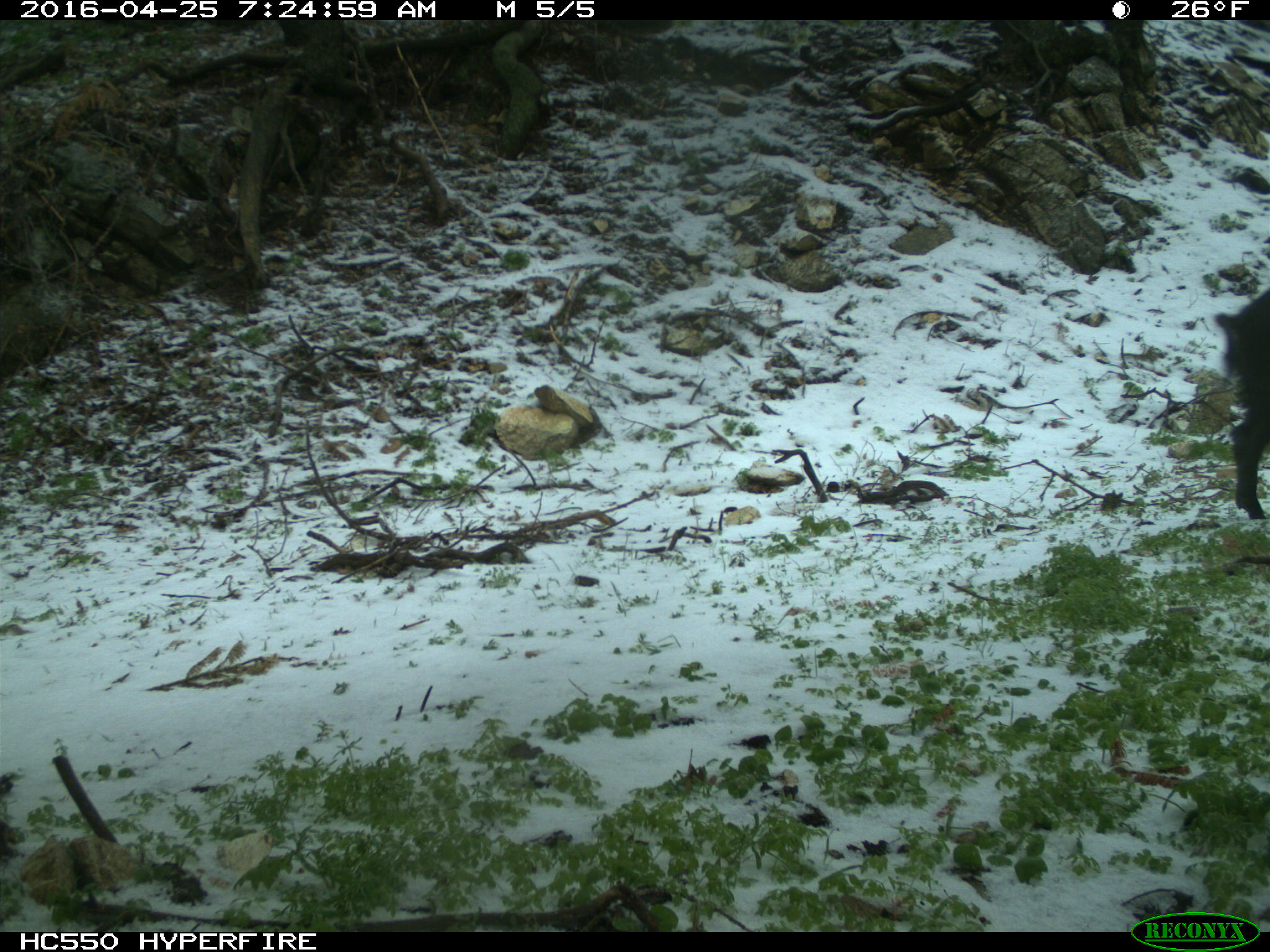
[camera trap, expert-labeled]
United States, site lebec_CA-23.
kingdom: Animalia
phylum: Chordata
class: Mammalia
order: Artiodactyla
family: Suidae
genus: Sus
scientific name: Sus scrofa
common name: wild boar